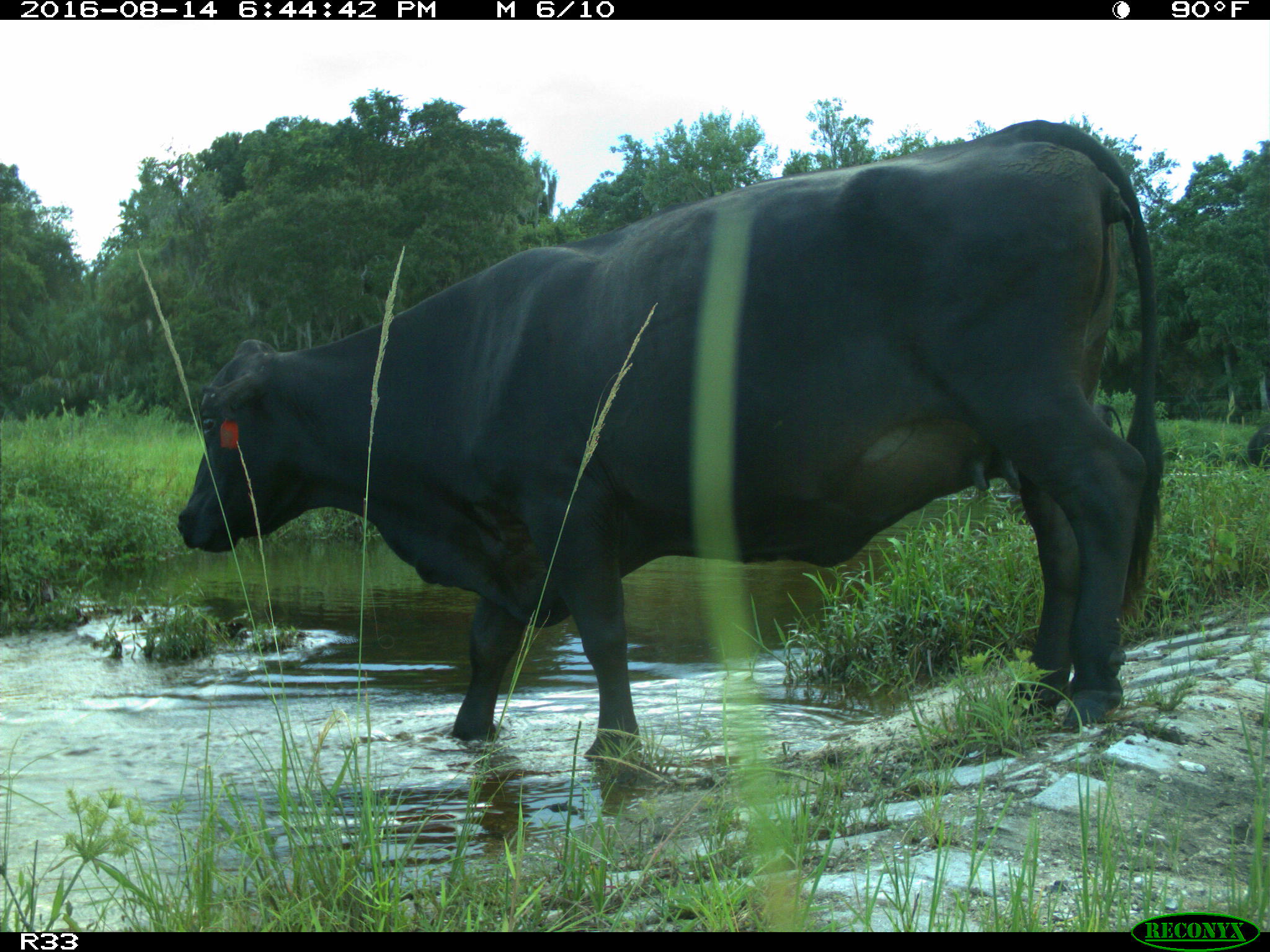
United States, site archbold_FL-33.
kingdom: Animalia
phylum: Chordata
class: Mammalia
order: Artiodactyla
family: Bovidae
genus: Bos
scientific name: Bos taurus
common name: domestic cow